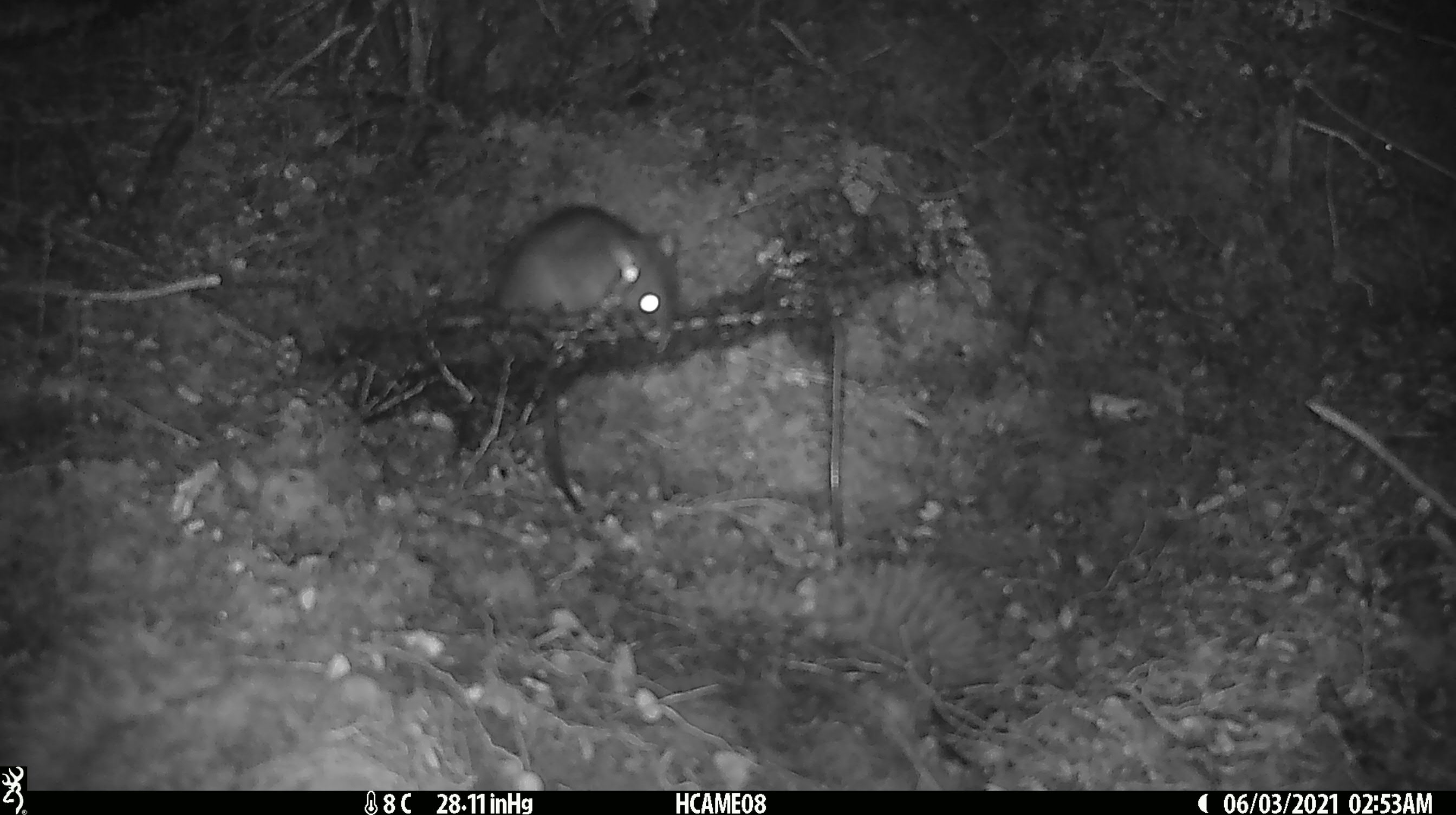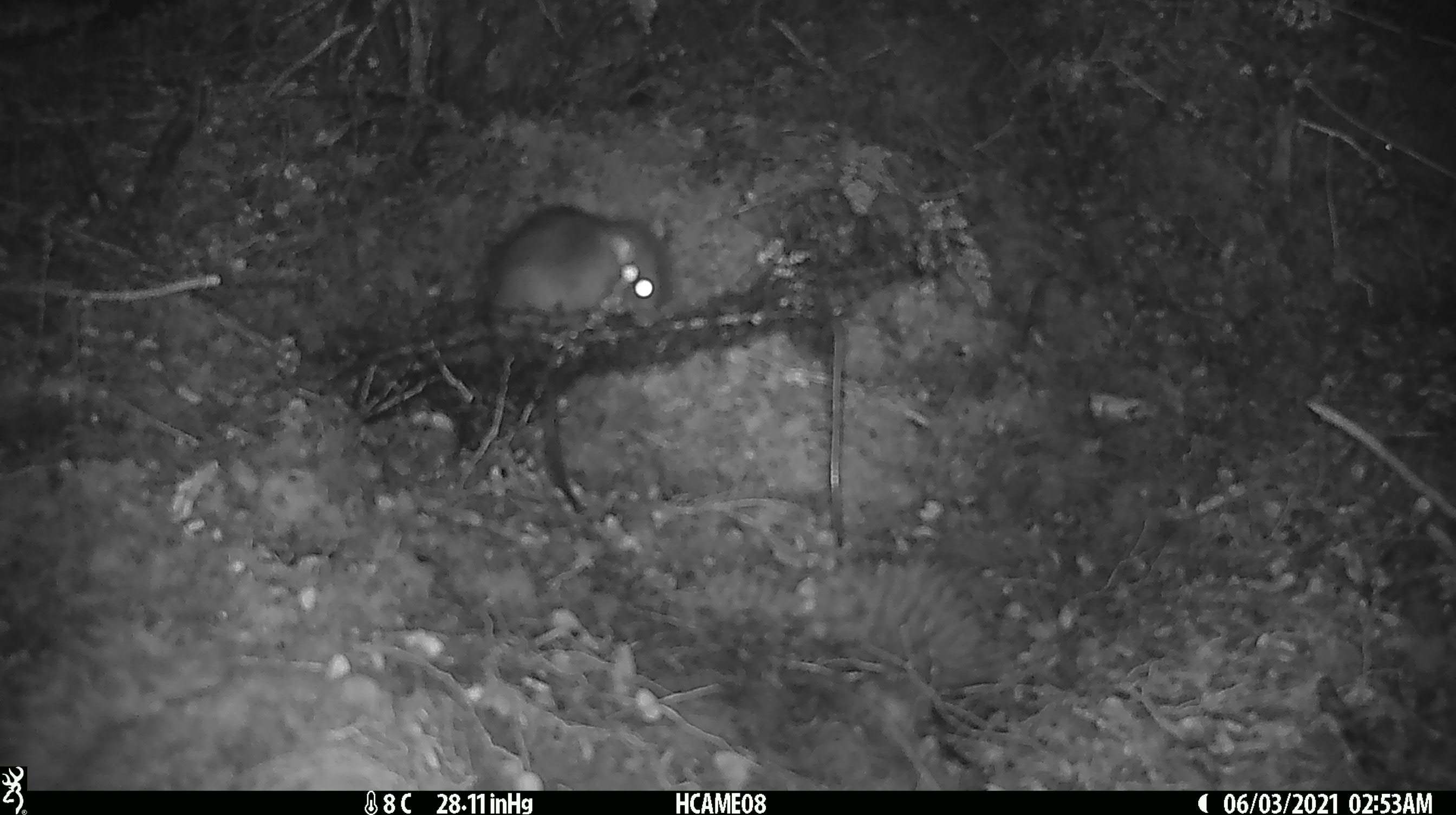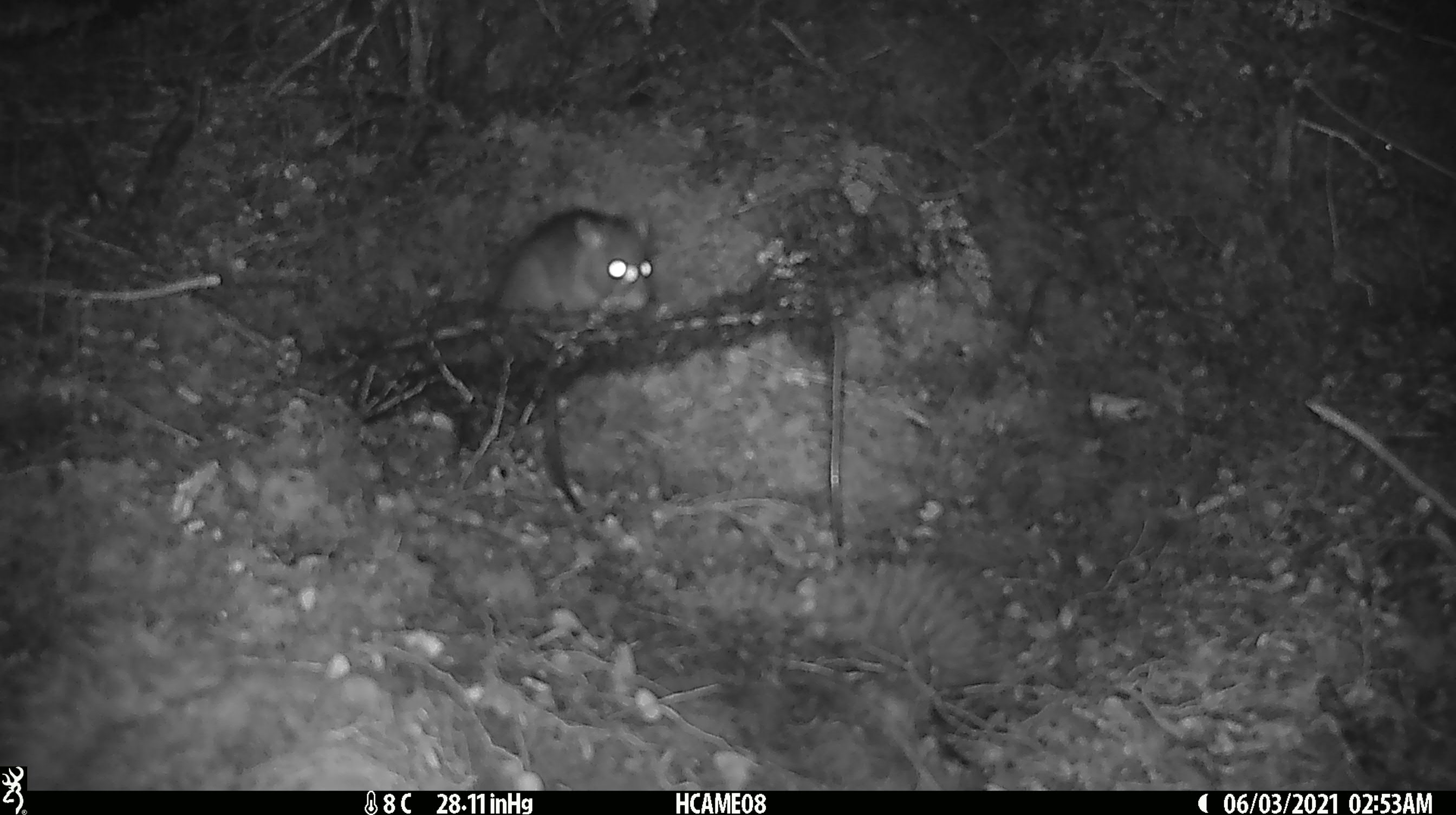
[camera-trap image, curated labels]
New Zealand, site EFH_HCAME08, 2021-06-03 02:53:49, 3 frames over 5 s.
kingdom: Animalia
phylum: Chordata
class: Mammalia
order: Rodentia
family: Muridae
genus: Rattus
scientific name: Rattus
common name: rat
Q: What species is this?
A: Rat (Rattus).